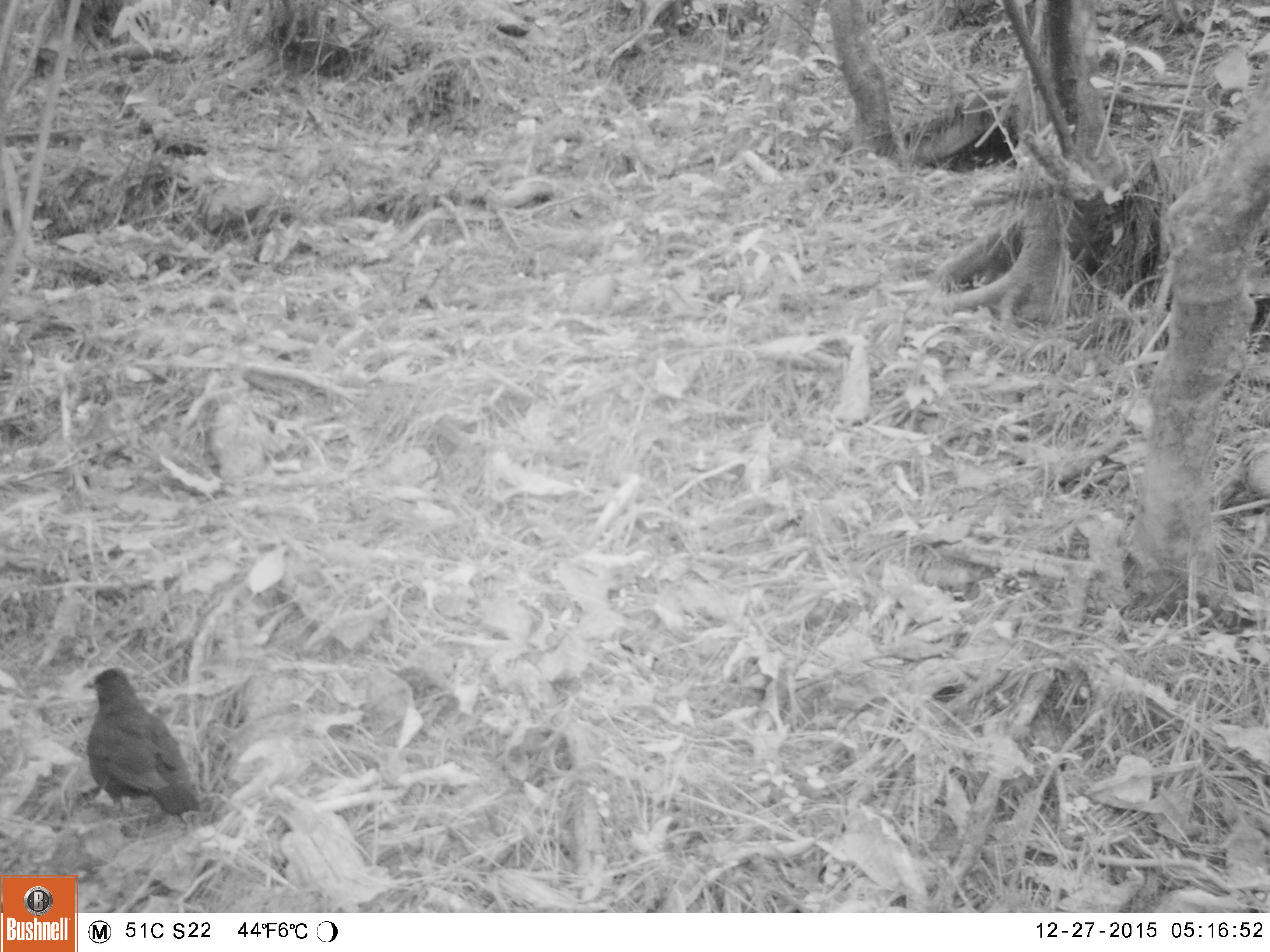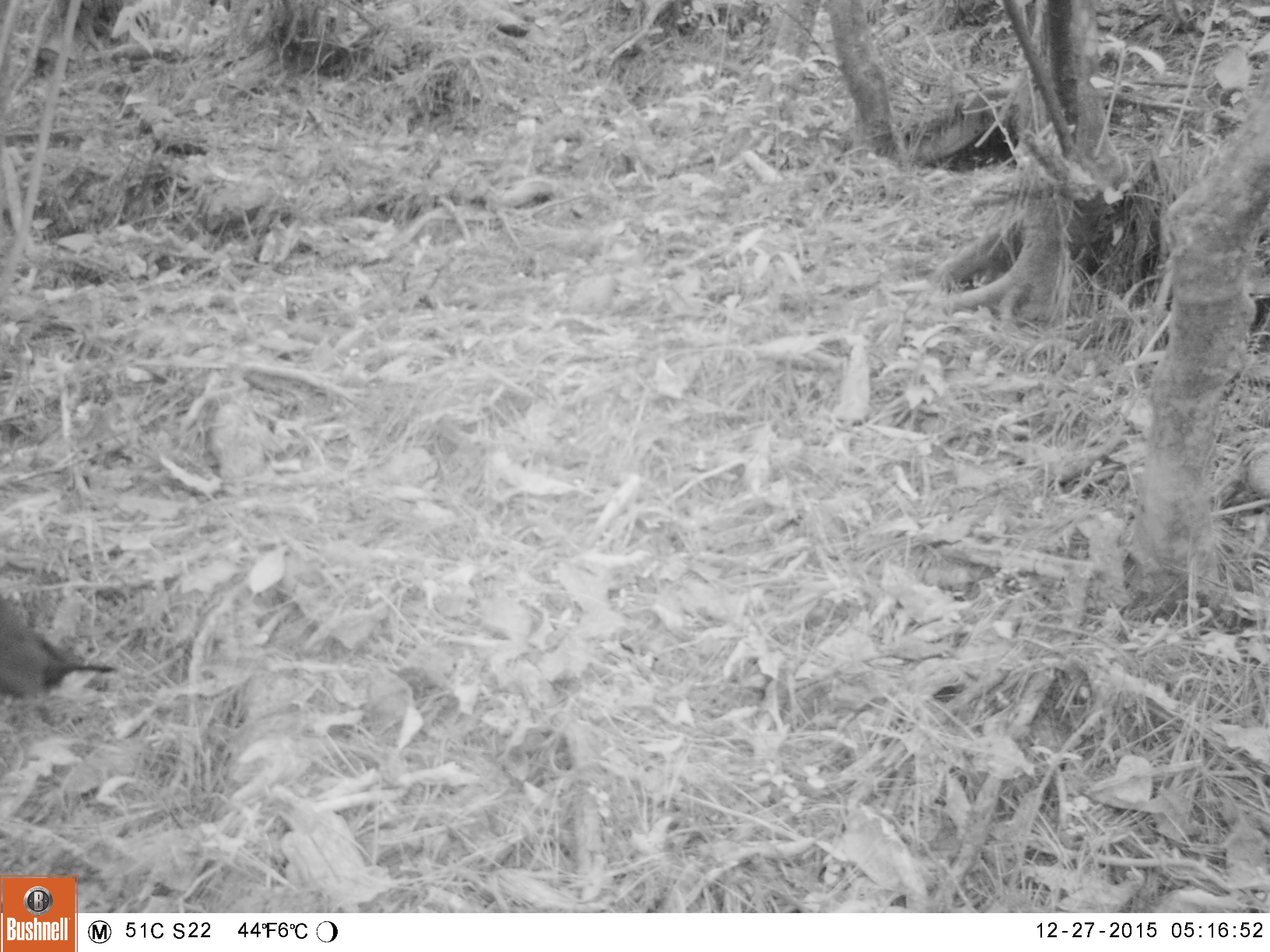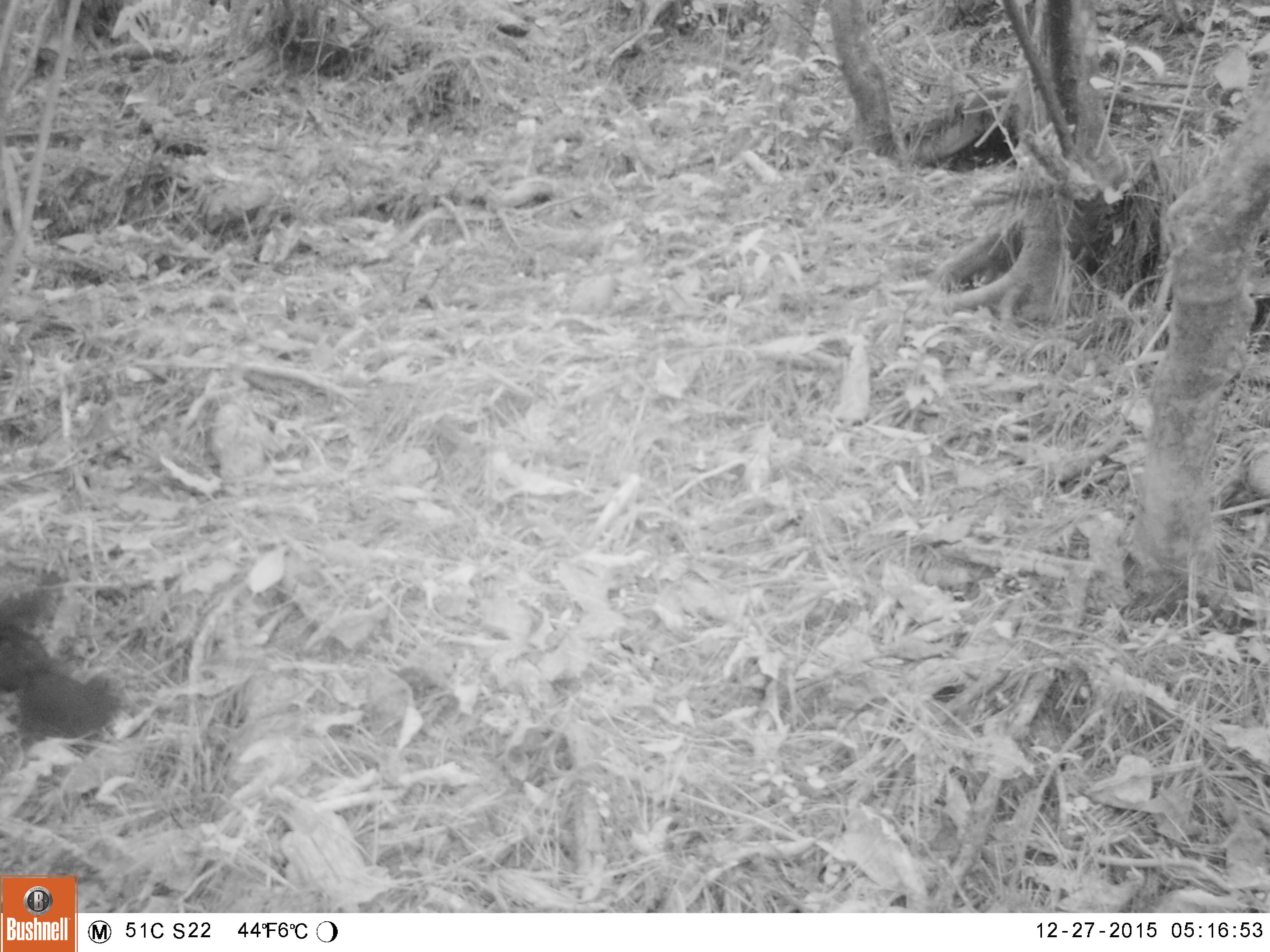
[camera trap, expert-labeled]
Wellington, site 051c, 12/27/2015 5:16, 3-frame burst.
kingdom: Animalia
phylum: Chordata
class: Aves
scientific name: Aves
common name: bird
Bird (Aves).